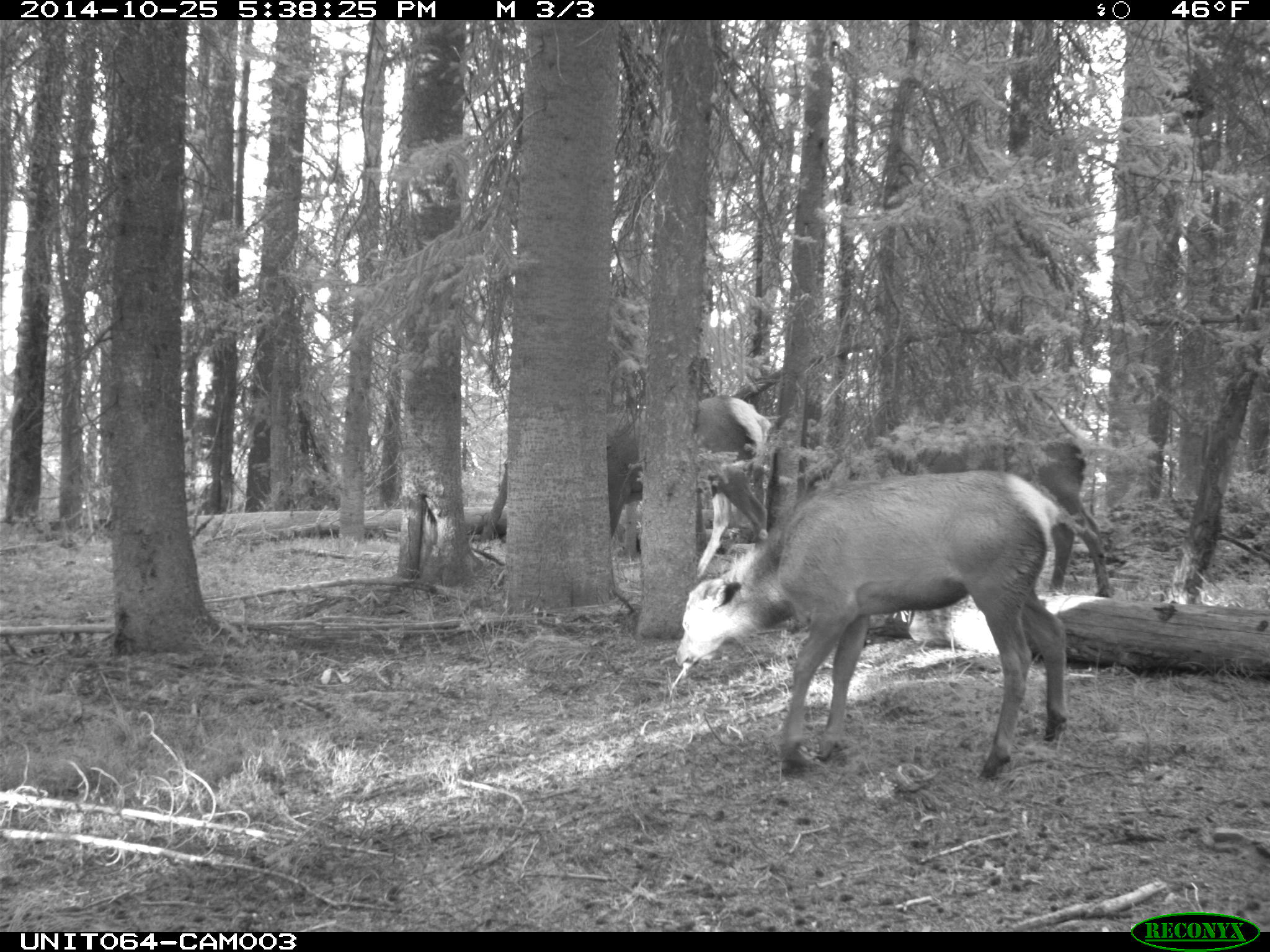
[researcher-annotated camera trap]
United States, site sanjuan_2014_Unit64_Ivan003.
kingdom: Animalia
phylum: Chordata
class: Mammalia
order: Artiodactyla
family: Cervidae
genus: Cervus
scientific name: Cervus elaphus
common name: red deer